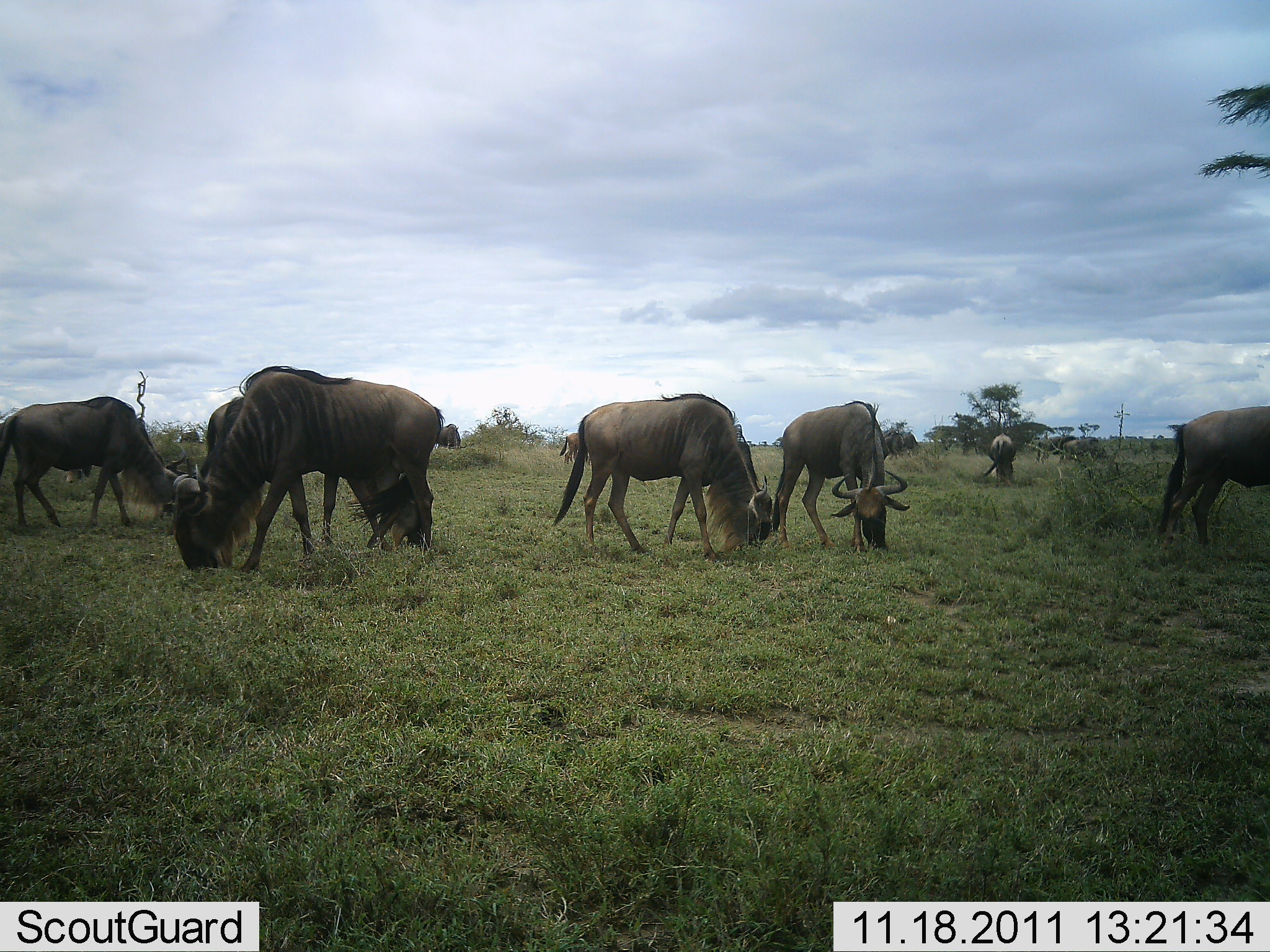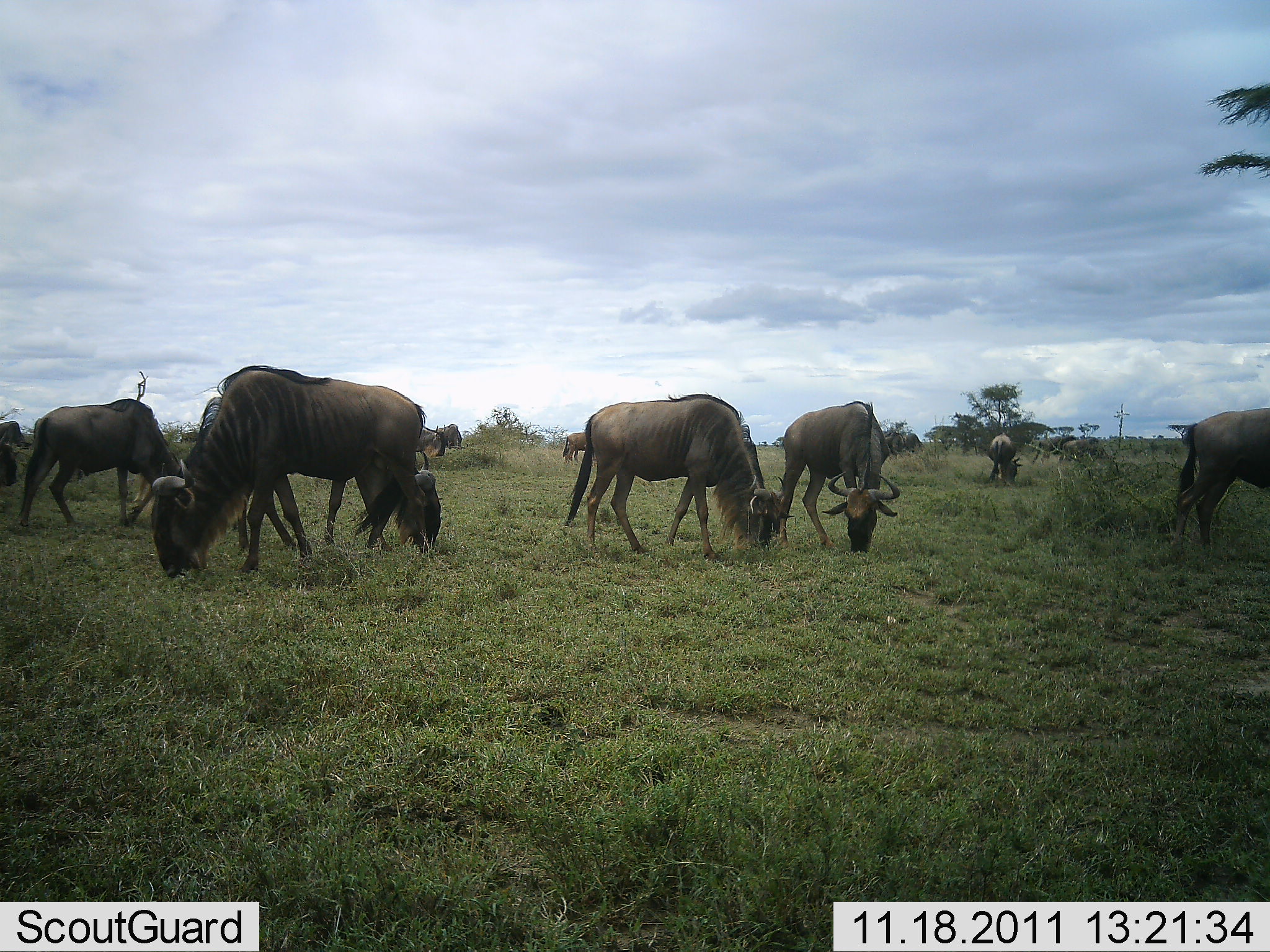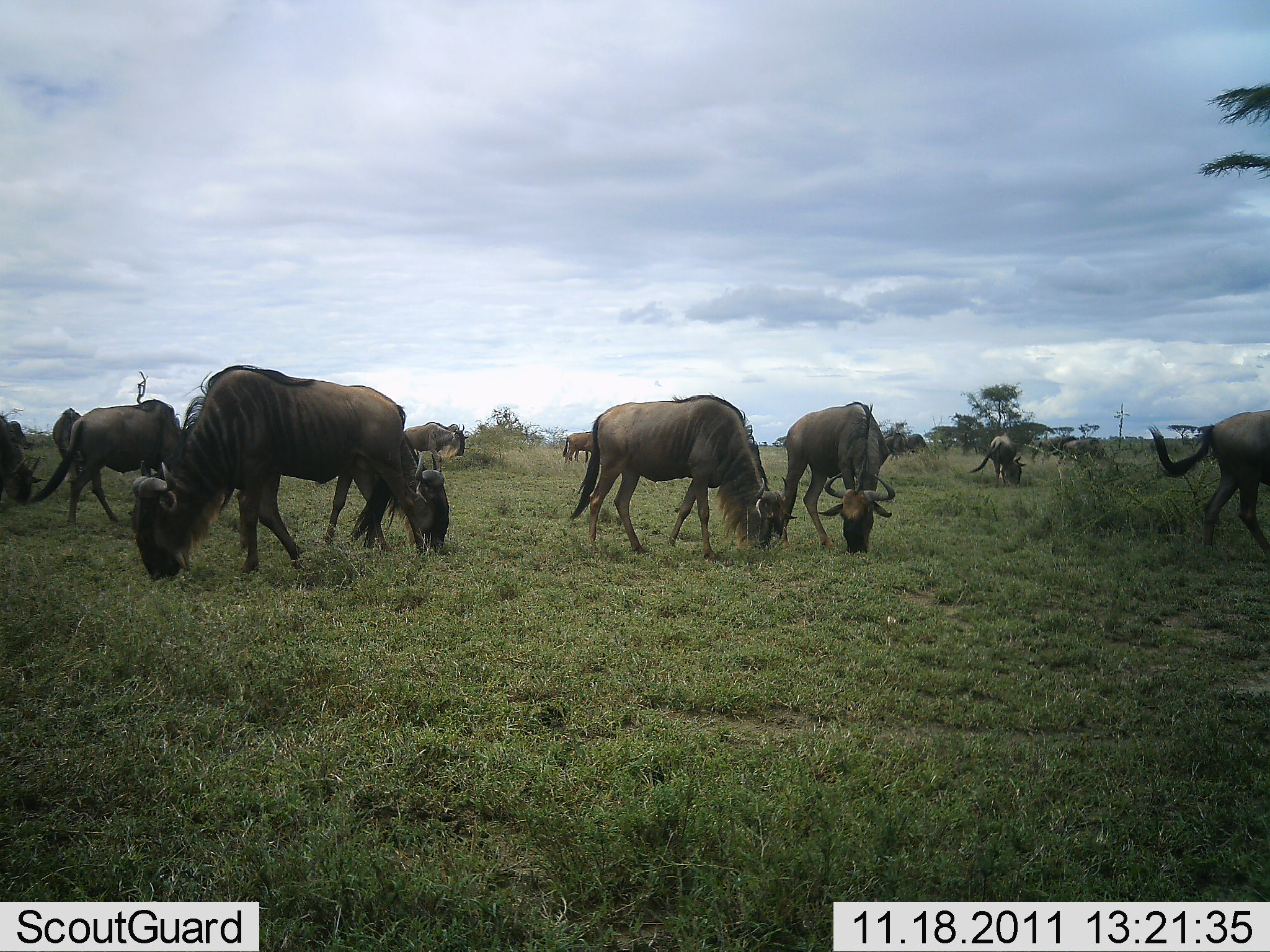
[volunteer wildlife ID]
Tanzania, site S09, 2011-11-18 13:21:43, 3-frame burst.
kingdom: Animalia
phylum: Chordata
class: Mammalia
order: Artiodactyla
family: Bovidae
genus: Connochaetes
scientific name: Connochaetes taurinus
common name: blue wildebeest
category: wildebeest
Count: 11-50.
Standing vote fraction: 30%.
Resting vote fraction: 10%.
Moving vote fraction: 30%.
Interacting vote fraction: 10%.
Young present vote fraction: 0%.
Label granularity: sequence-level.